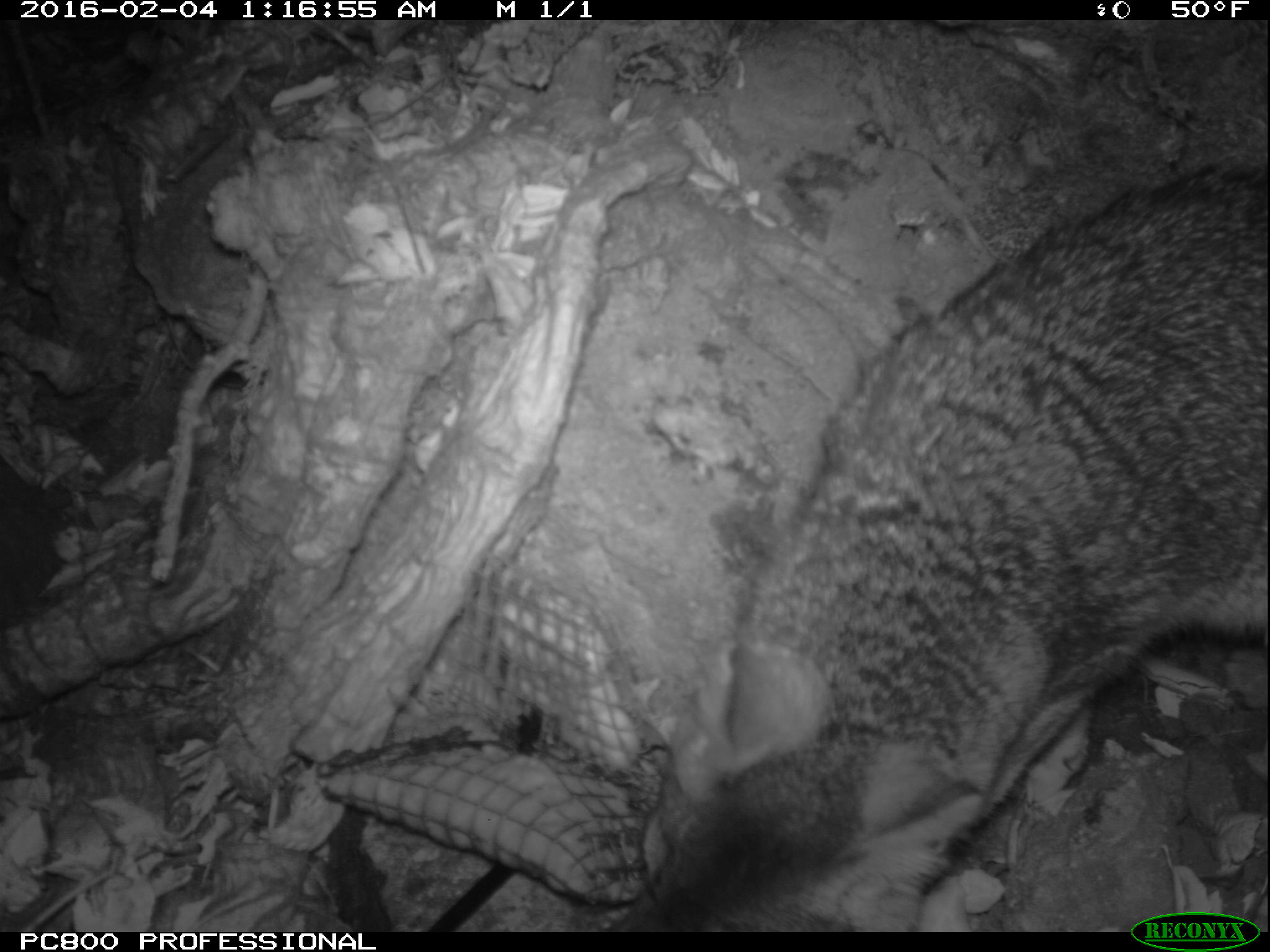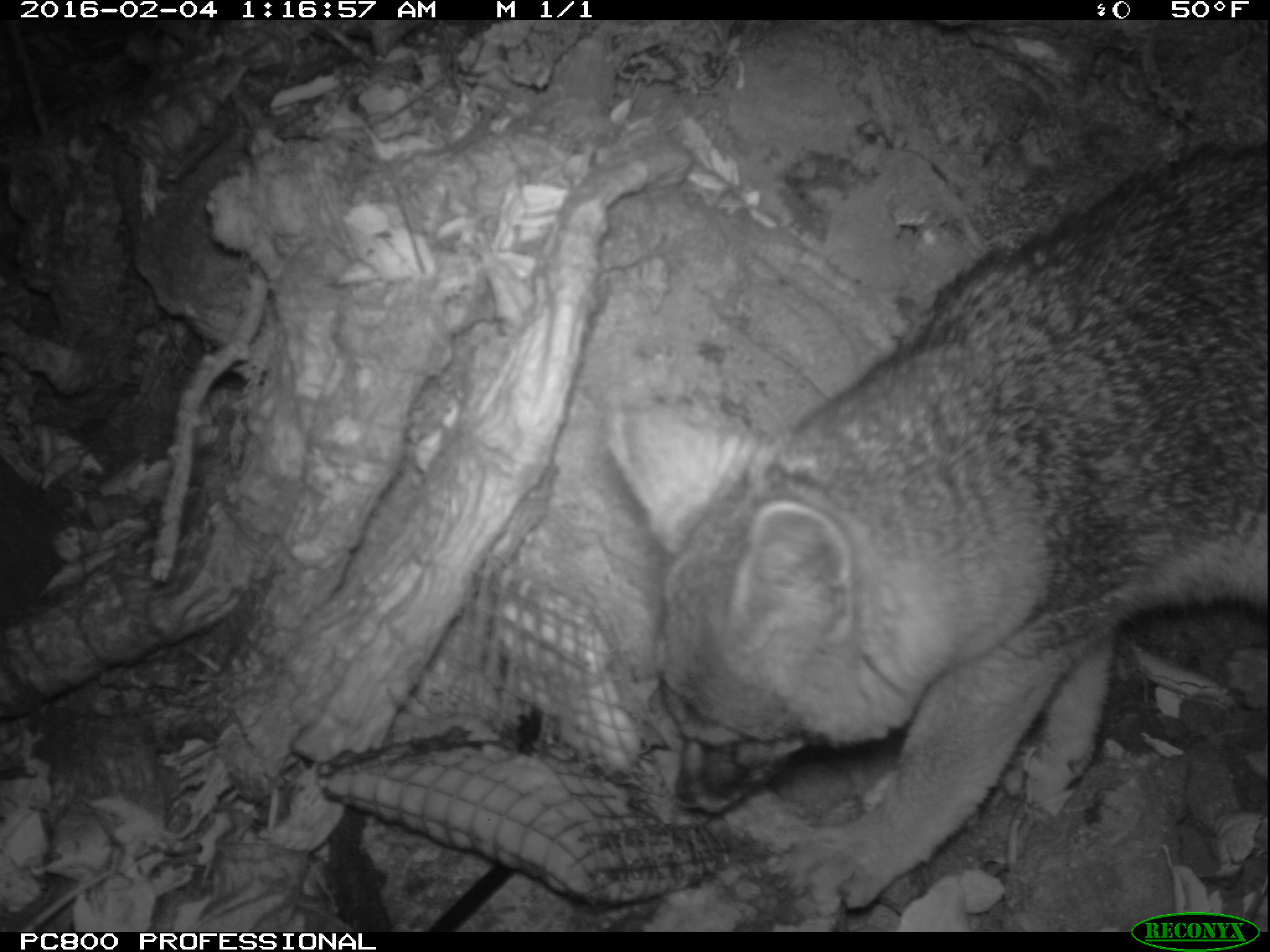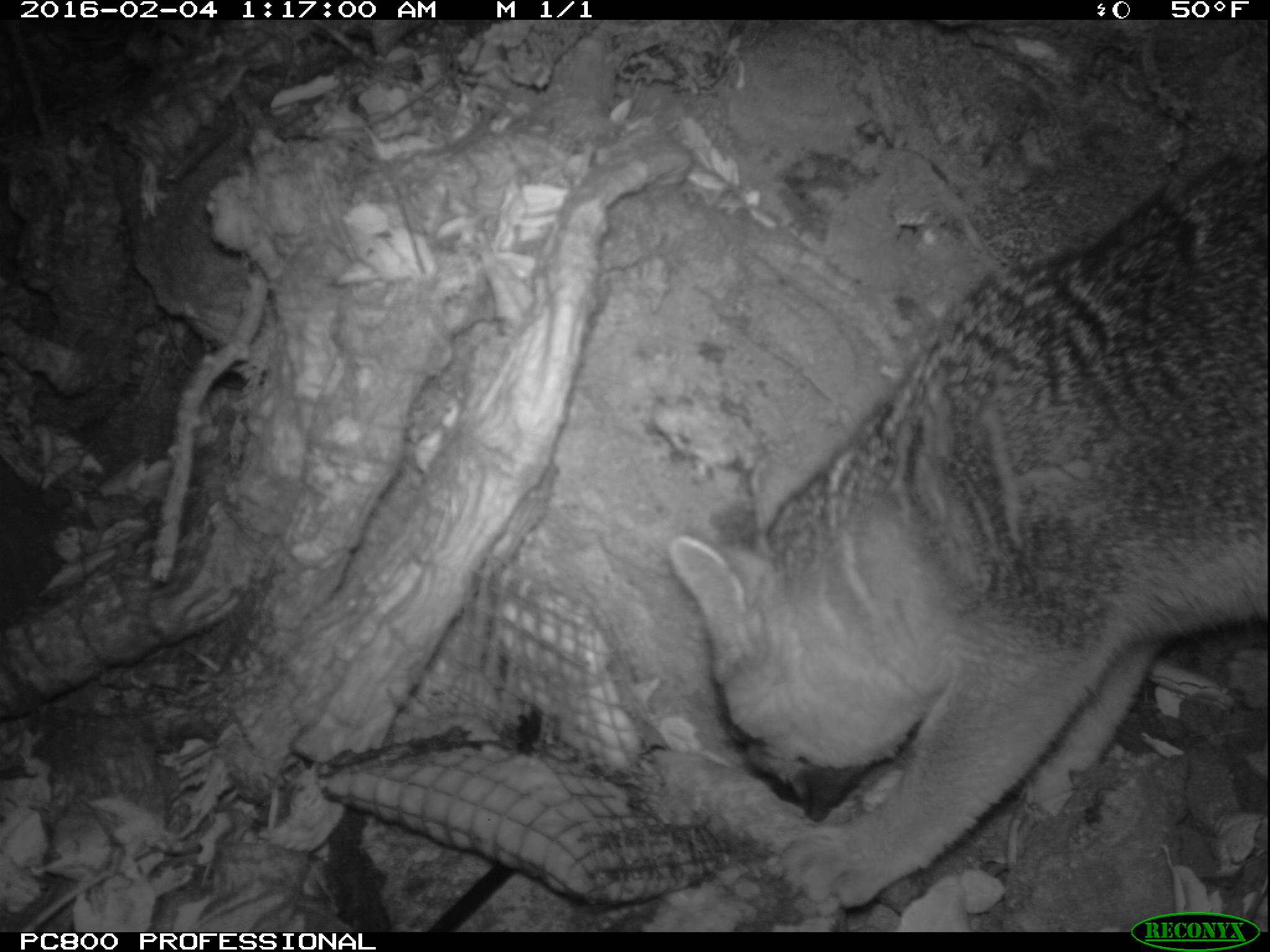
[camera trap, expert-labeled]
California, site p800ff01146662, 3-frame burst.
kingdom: Animalia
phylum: Chordata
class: Mammalia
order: Carnivora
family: Canidae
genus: Urocyon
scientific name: Urocyon littoralis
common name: island fox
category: fox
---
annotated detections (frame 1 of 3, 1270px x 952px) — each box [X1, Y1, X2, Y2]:
fox: [611, 161, 1269, 932]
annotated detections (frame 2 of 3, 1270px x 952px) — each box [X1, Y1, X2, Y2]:
fox: [607, 143, 1269, 910]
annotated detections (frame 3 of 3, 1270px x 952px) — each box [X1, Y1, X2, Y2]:
fox: [668, 145, 1269, 910]